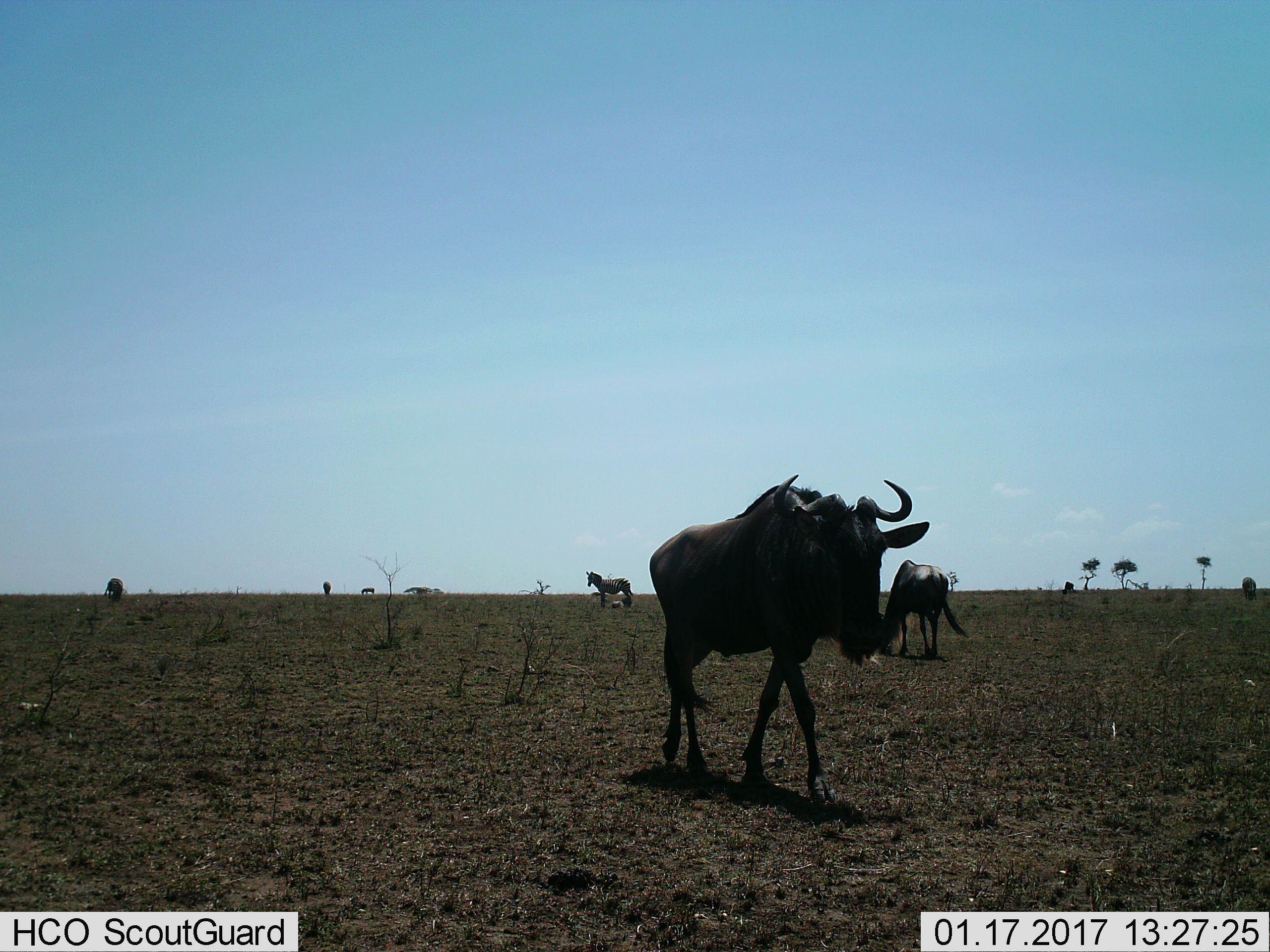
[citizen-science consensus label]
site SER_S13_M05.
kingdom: Animalia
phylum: Chordata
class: Mammalia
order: Artiodactyla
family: Bovidae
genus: Connochaetes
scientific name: Connochaetes taurinus taurinus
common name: blue wildebeest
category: wildebeestblue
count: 3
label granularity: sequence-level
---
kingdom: Animalia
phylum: Chordata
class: Mammalia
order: Perissodactyla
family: Equidae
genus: Equus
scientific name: Equus quagga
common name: plains zebra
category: zebraplains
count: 2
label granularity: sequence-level